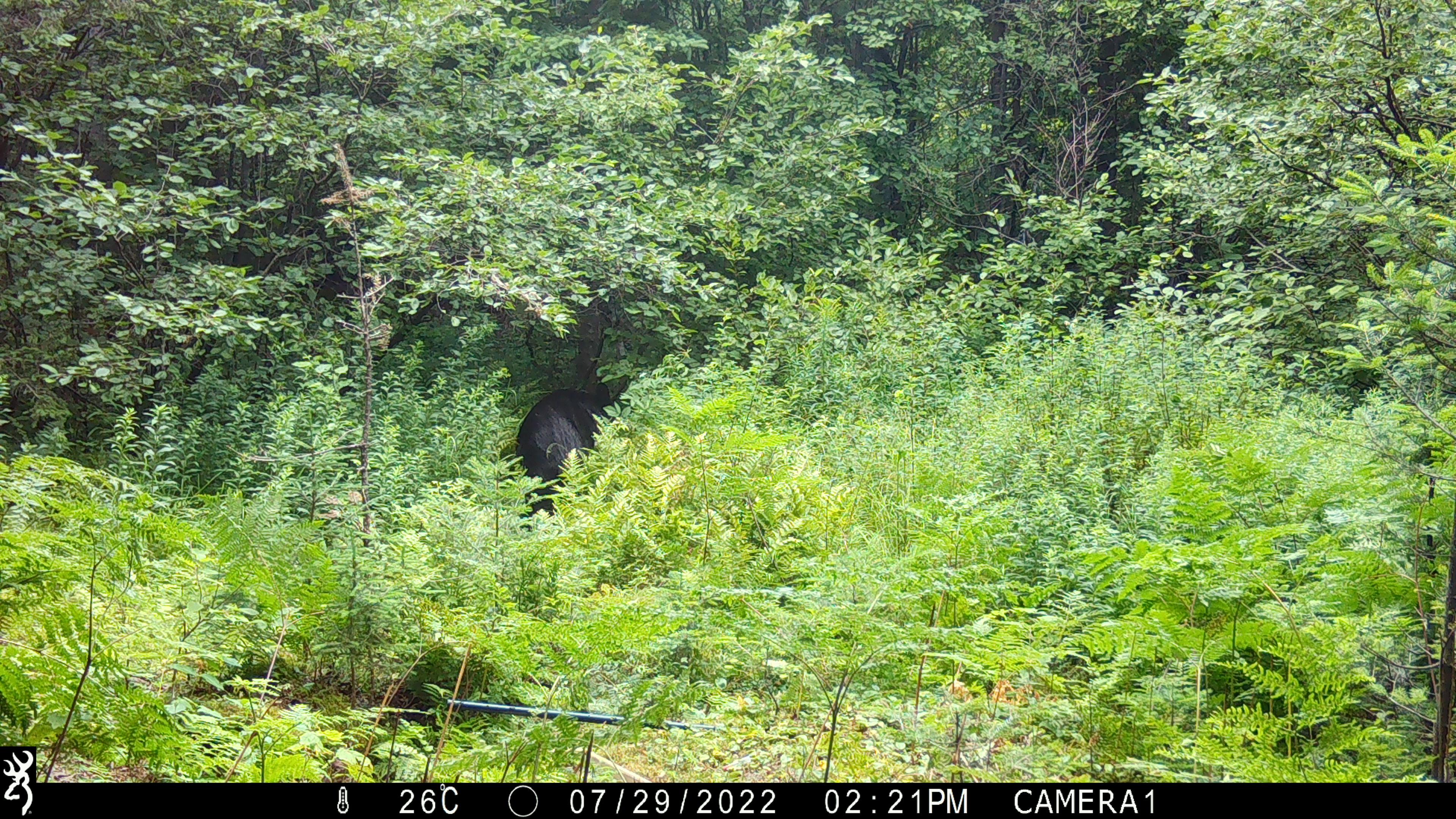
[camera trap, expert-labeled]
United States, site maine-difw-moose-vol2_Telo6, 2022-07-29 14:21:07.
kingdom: Animalia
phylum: Chordata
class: Mammalia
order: Carnivora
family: Ursidae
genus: Ursus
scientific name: Ursus americanus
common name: black bear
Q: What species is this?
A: Black bear (Ursus americanus).